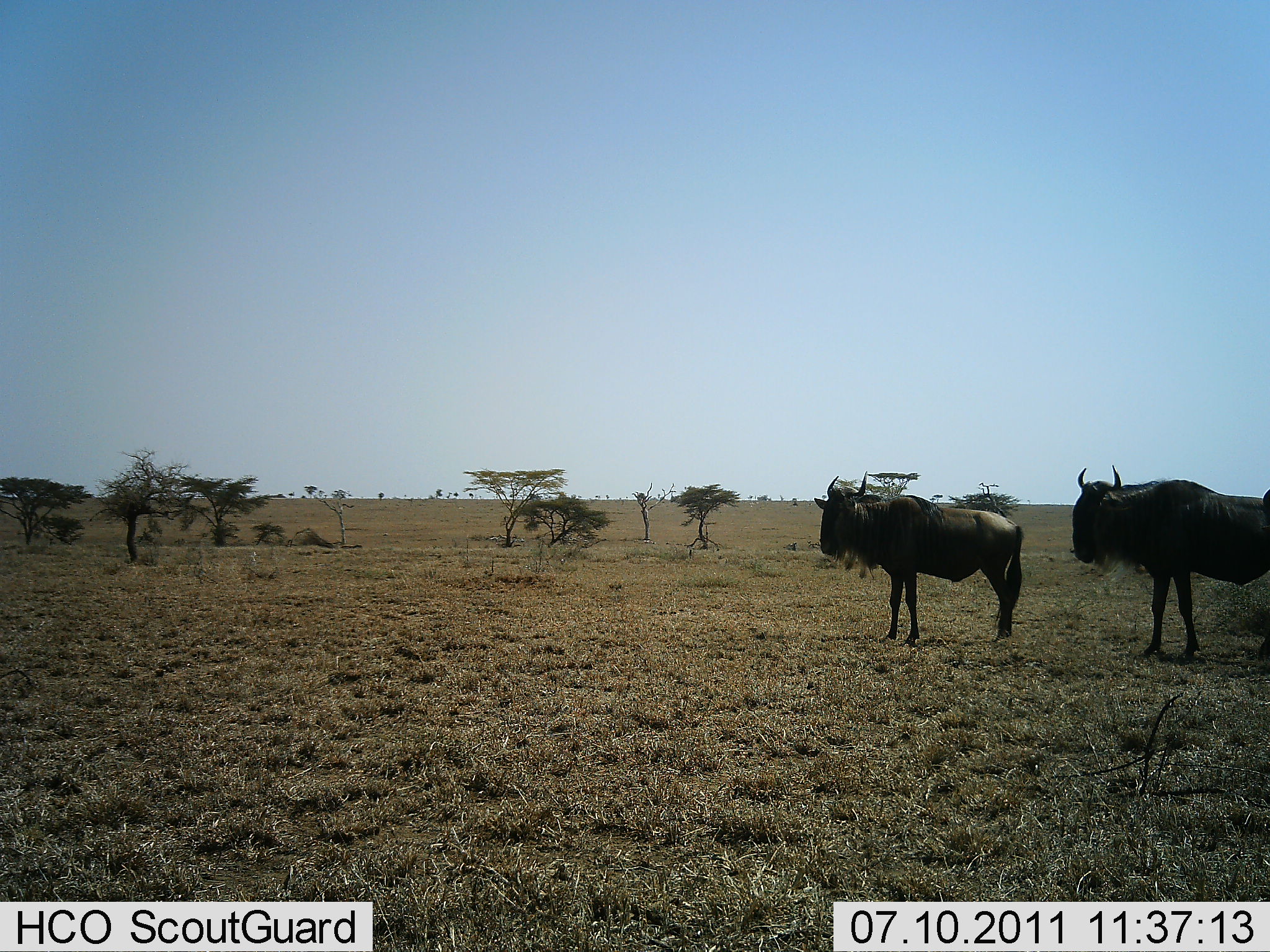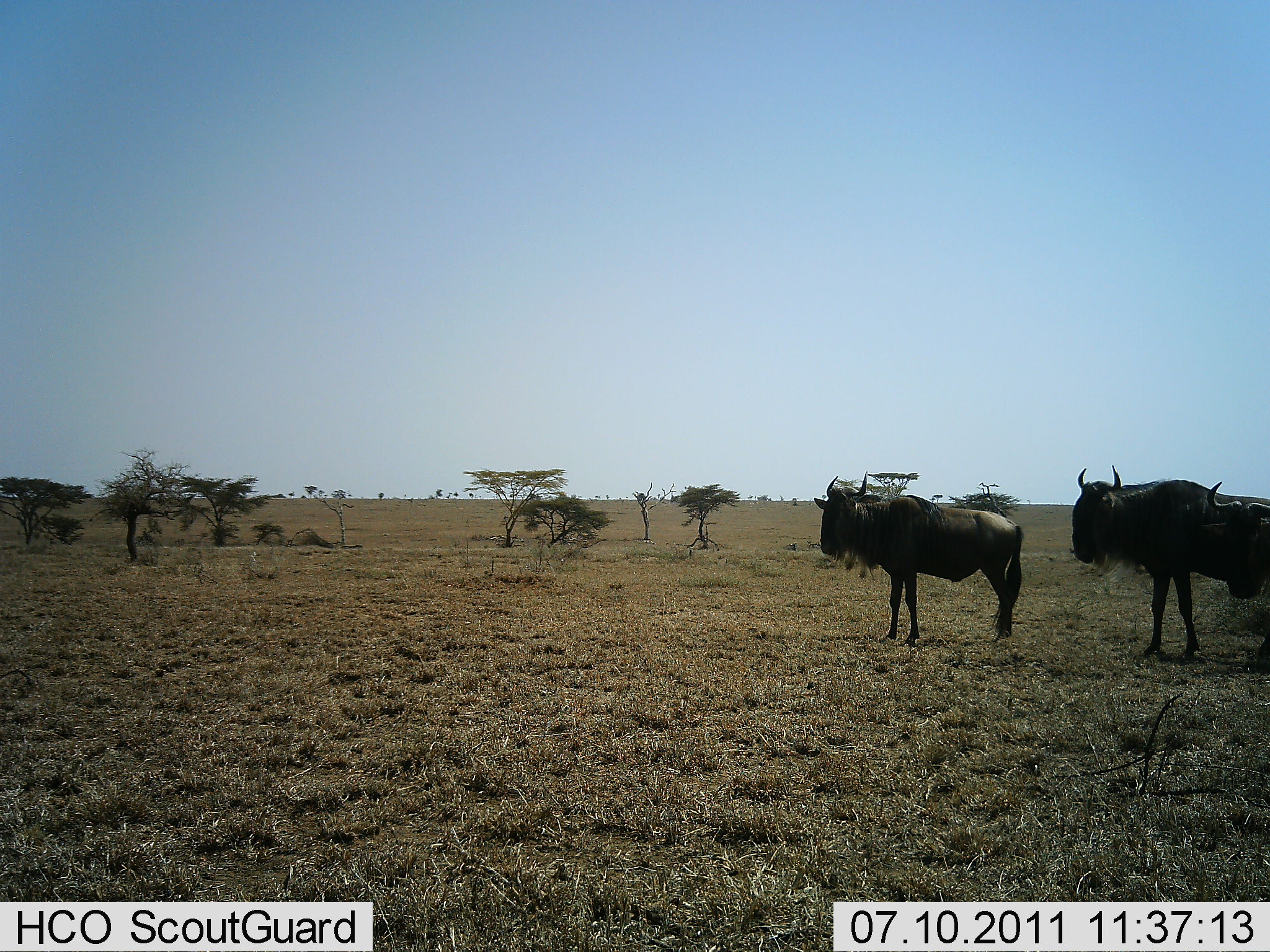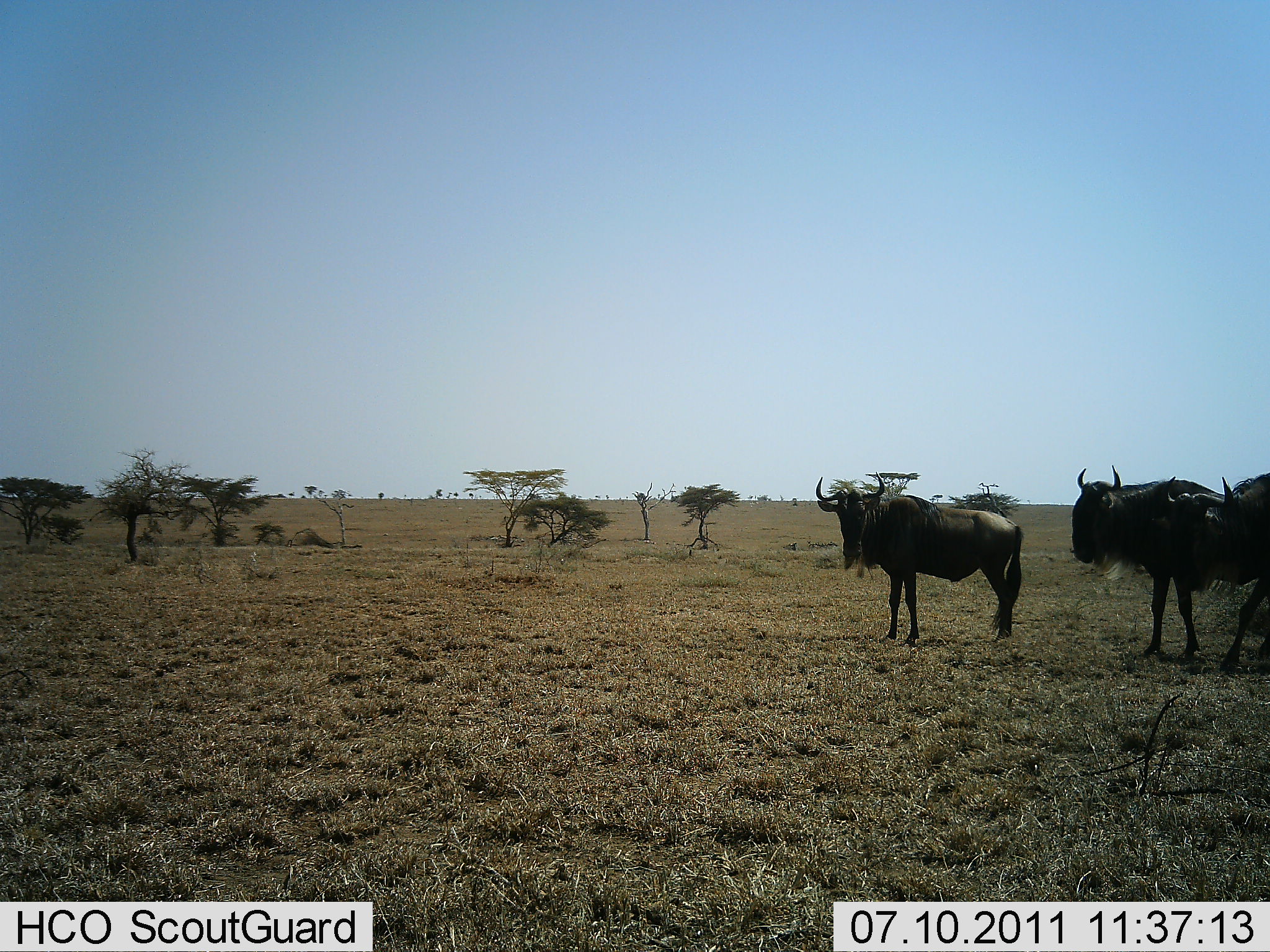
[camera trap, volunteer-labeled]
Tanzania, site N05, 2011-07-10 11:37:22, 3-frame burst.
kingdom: Animalia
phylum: Chordata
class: Mammalia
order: Artiodactyla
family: Bovidae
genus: Connochaetes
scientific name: Connochaetes taurinus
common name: blue wildebeest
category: wildebeest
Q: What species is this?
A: Wildebeest (blue wildebeest) (Connochaetes taurinus).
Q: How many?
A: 3.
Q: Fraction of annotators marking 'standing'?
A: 100%.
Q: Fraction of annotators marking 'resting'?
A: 0%.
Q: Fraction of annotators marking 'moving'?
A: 43%.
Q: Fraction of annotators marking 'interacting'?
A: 7%.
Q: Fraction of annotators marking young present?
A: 0%.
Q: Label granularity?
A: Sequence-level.